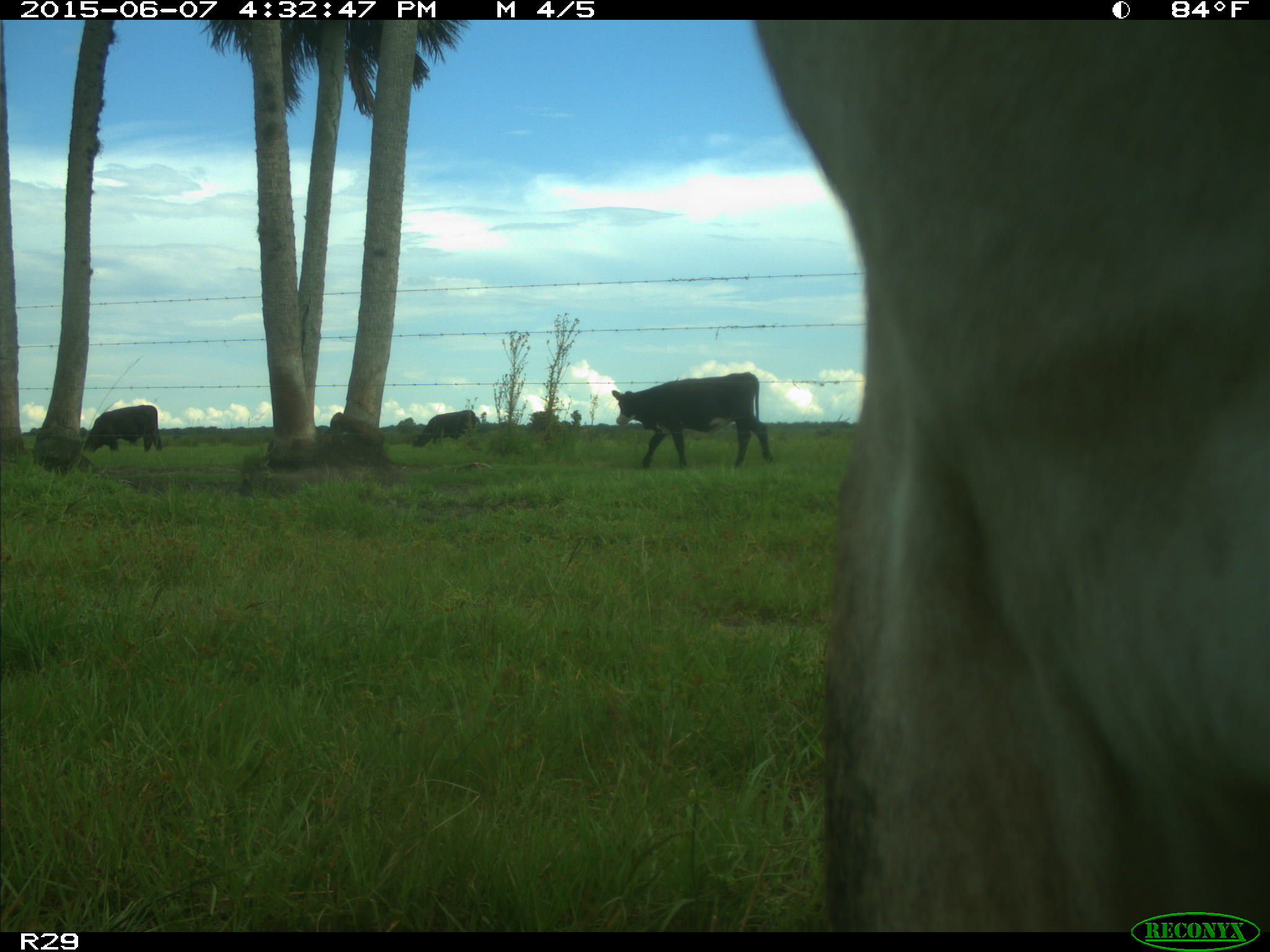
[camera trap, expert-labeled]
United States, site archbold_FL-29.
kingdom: Animalia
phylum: Chordata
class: Mammalia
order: Artiodactyla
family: Bovidae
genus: Bos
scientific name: Bos taurus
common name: domestic cow